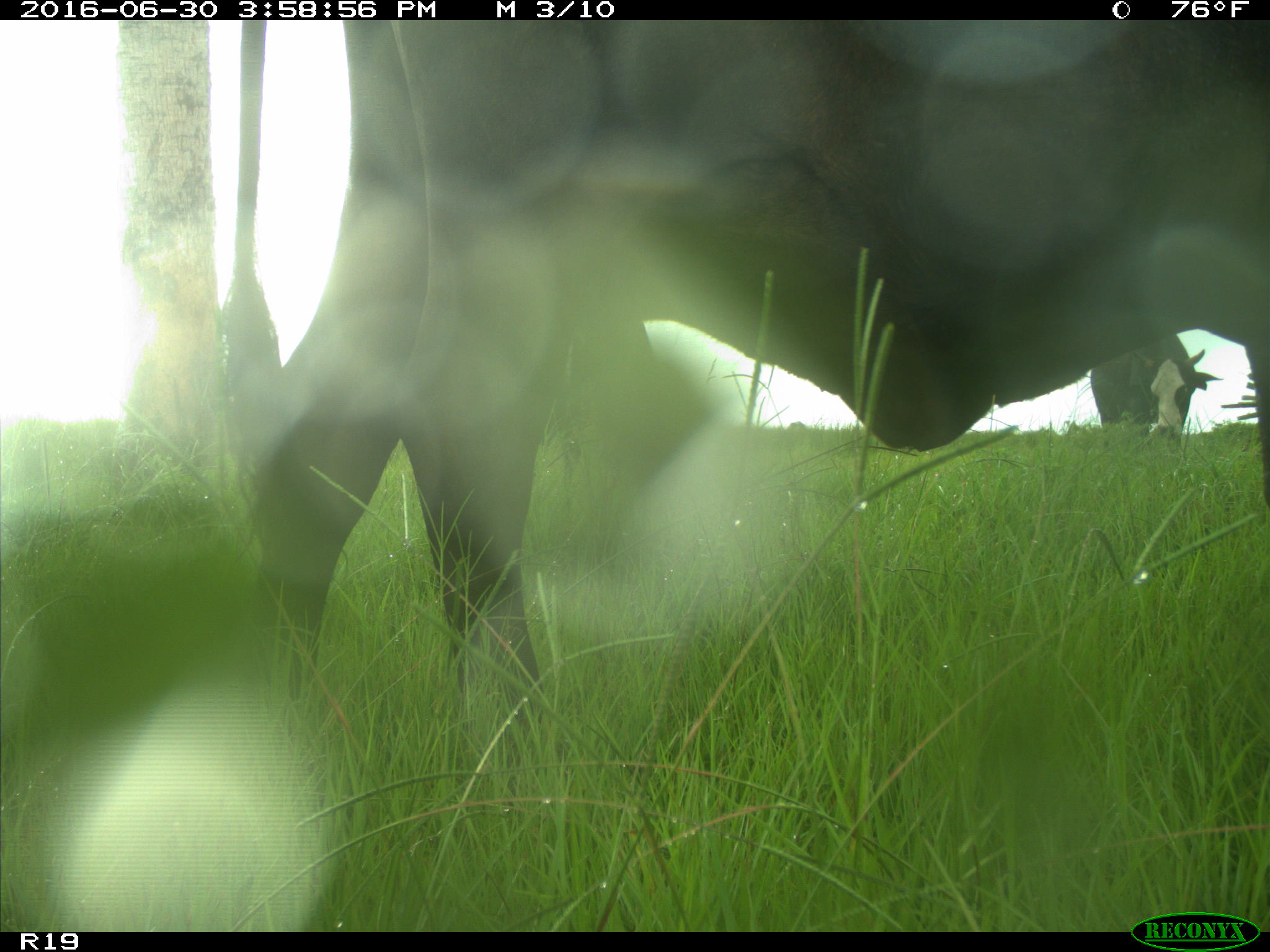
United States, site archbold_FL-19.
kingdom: Animalia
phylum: Chordata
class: Mammalia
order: Artiodactyla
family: Bovidae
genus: Bos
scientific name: Bos taurus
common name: domestic cow